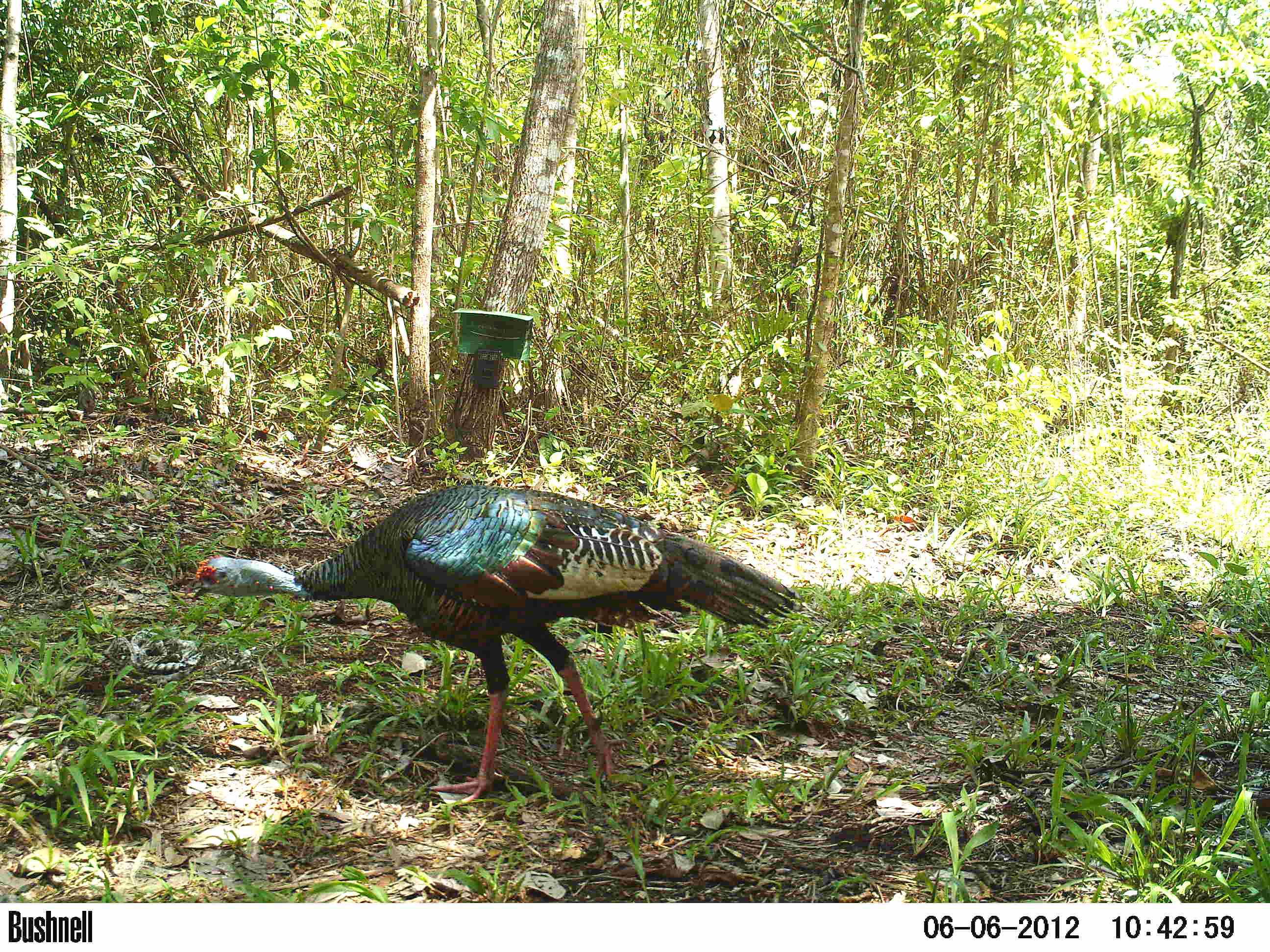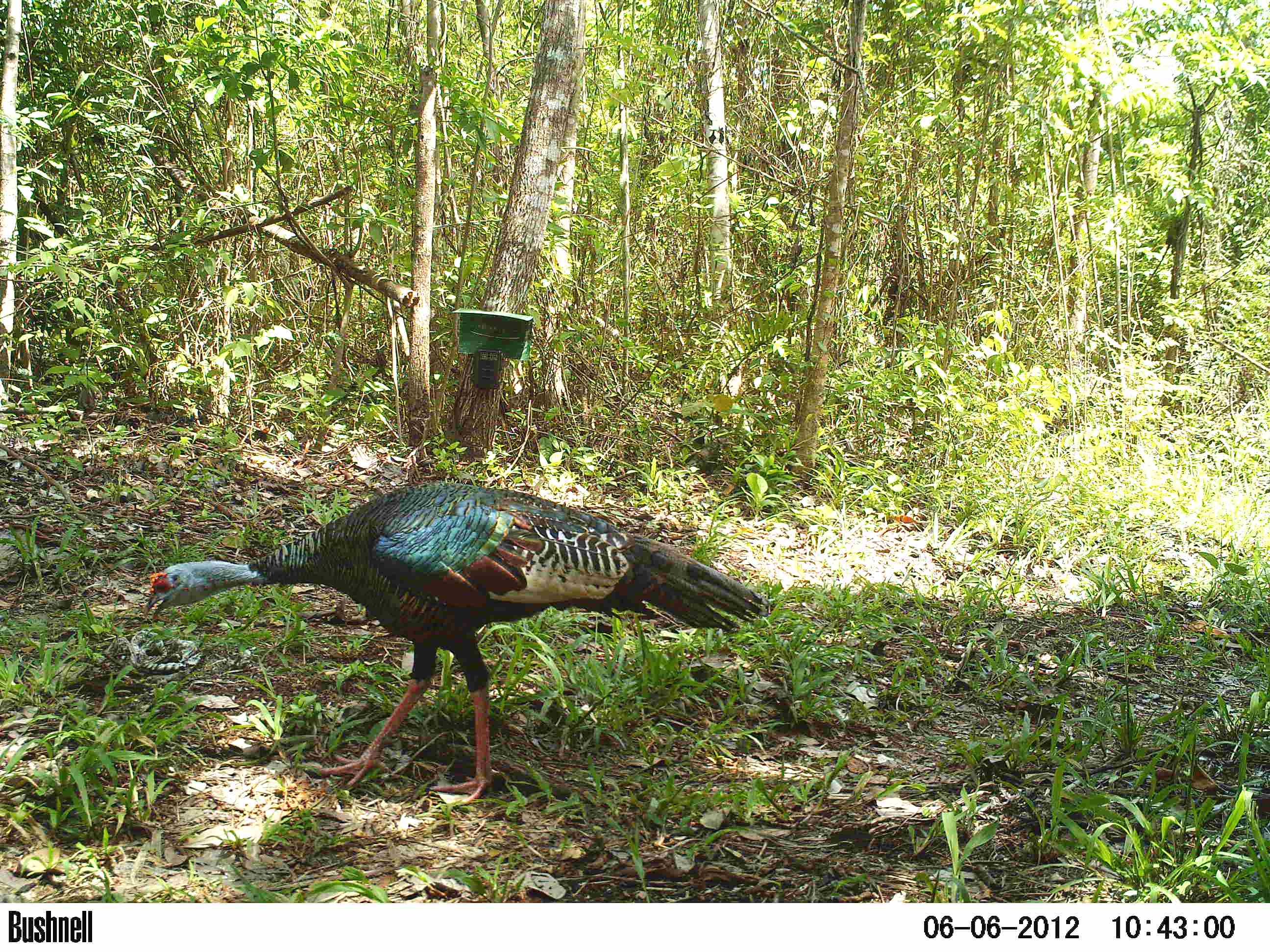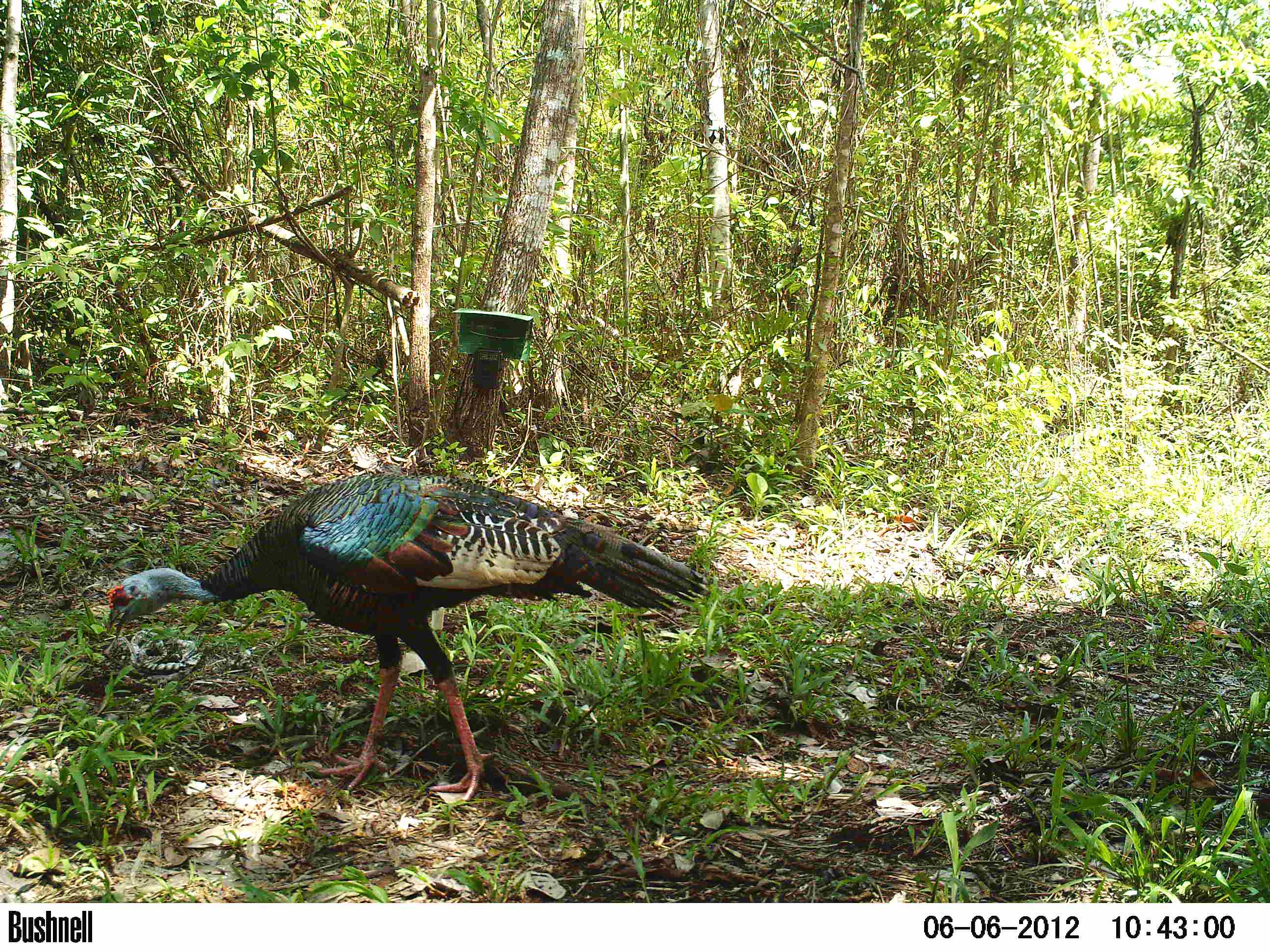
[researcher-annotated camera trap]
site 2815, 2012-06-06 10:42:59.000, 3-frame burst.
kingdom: Animalia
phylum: Chordata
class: Aves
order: Galliformes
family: Phasianidae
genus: Meleagris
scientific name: Meleagris ocellata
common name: ocellated turkey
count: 1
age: adult